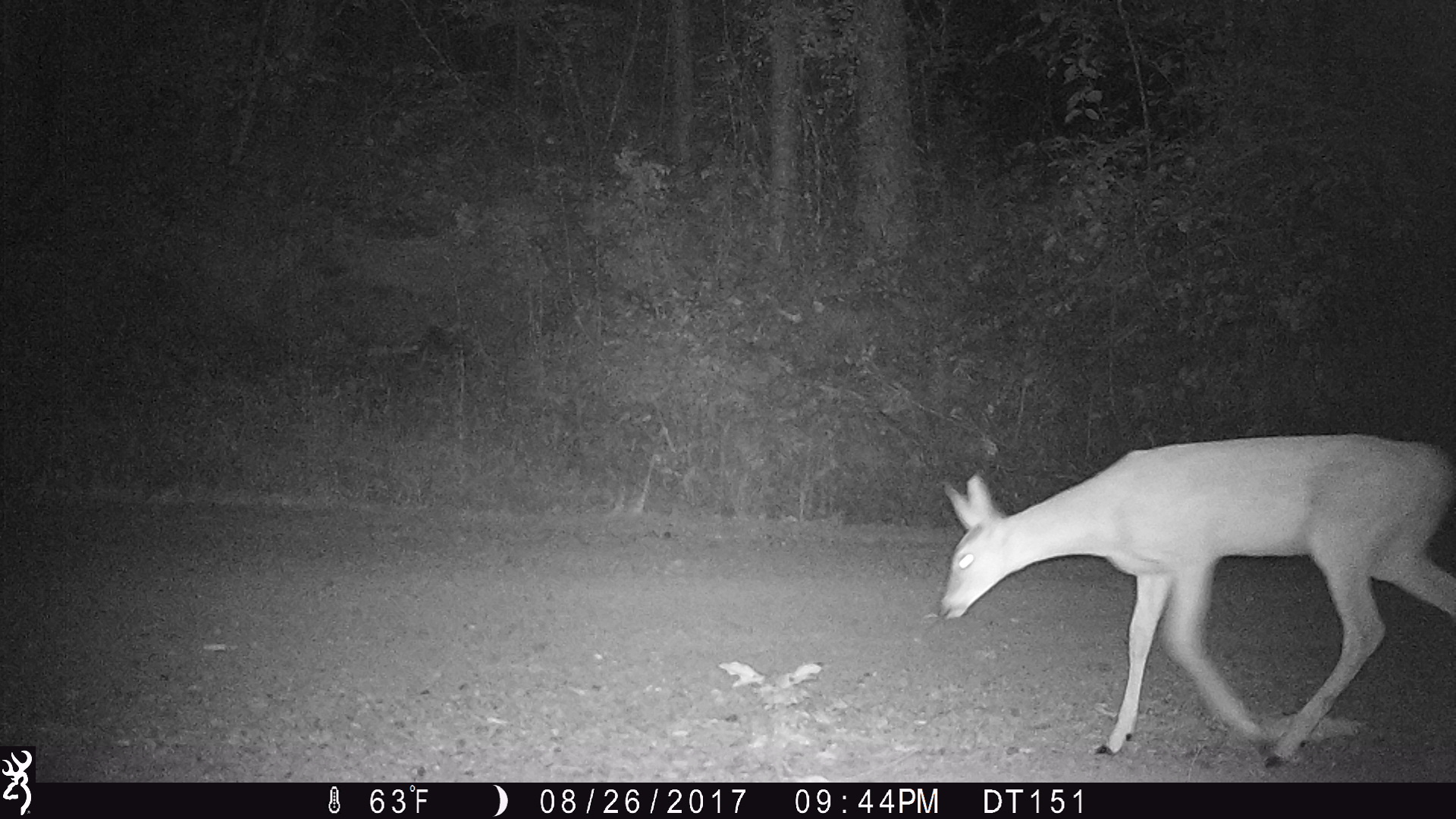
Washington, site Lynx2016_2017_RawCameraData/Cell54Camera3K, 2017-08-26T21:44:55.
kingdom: Animalia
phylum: Chordata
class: Mammalia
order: Artiodactyla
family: Cervidae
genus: Odocoileus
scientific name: Odocoileus virginianus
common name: white-tailed deer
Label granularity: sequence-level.